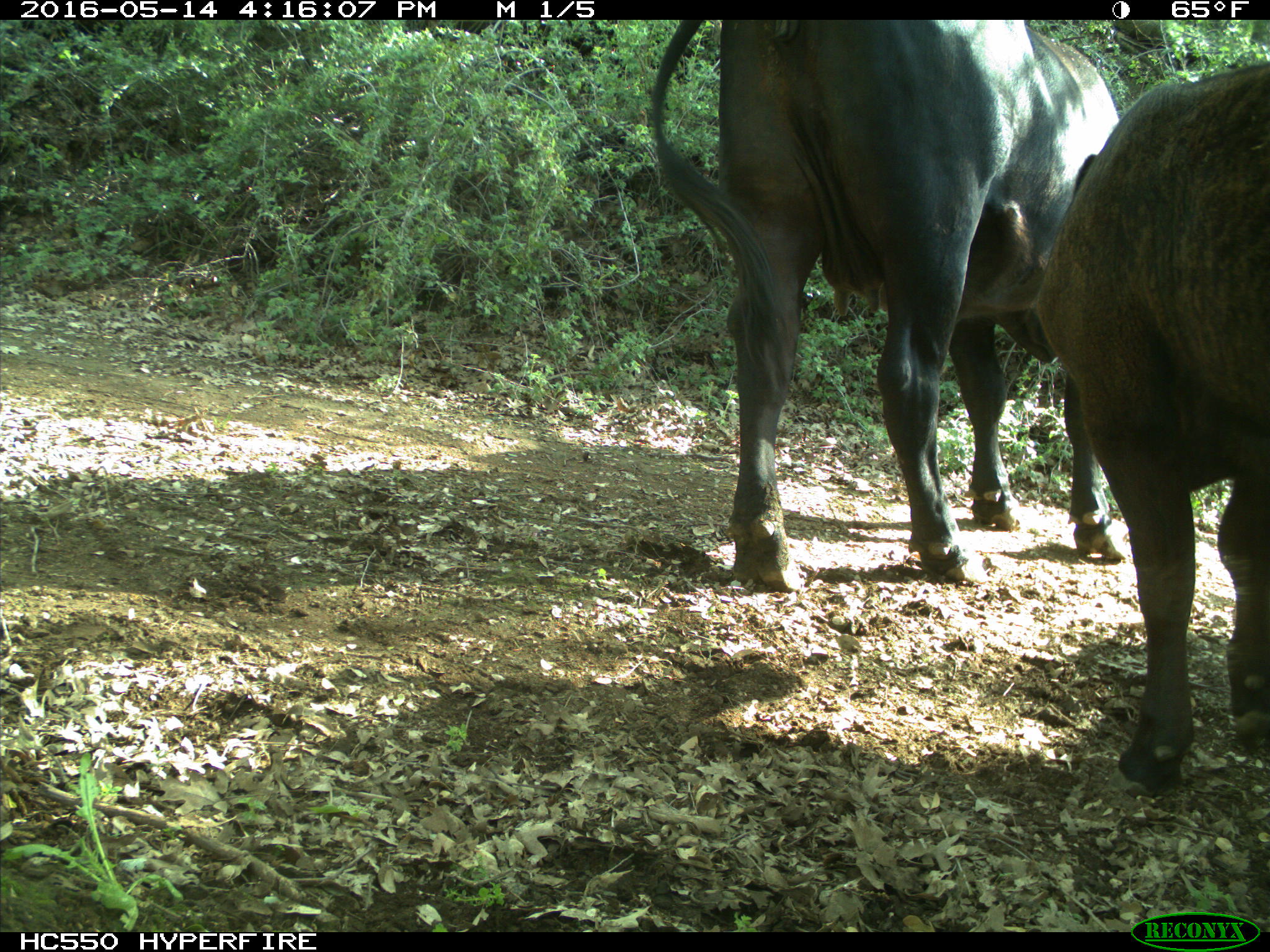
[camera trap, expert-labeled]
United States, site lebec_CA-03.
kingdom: Animalia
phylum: Chordata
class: Mammalia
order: Artiodactyla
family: Bovidae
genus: Bos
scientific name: Bos taurus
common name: domestic cow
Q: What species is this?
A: Bos taurus (domestic cow).